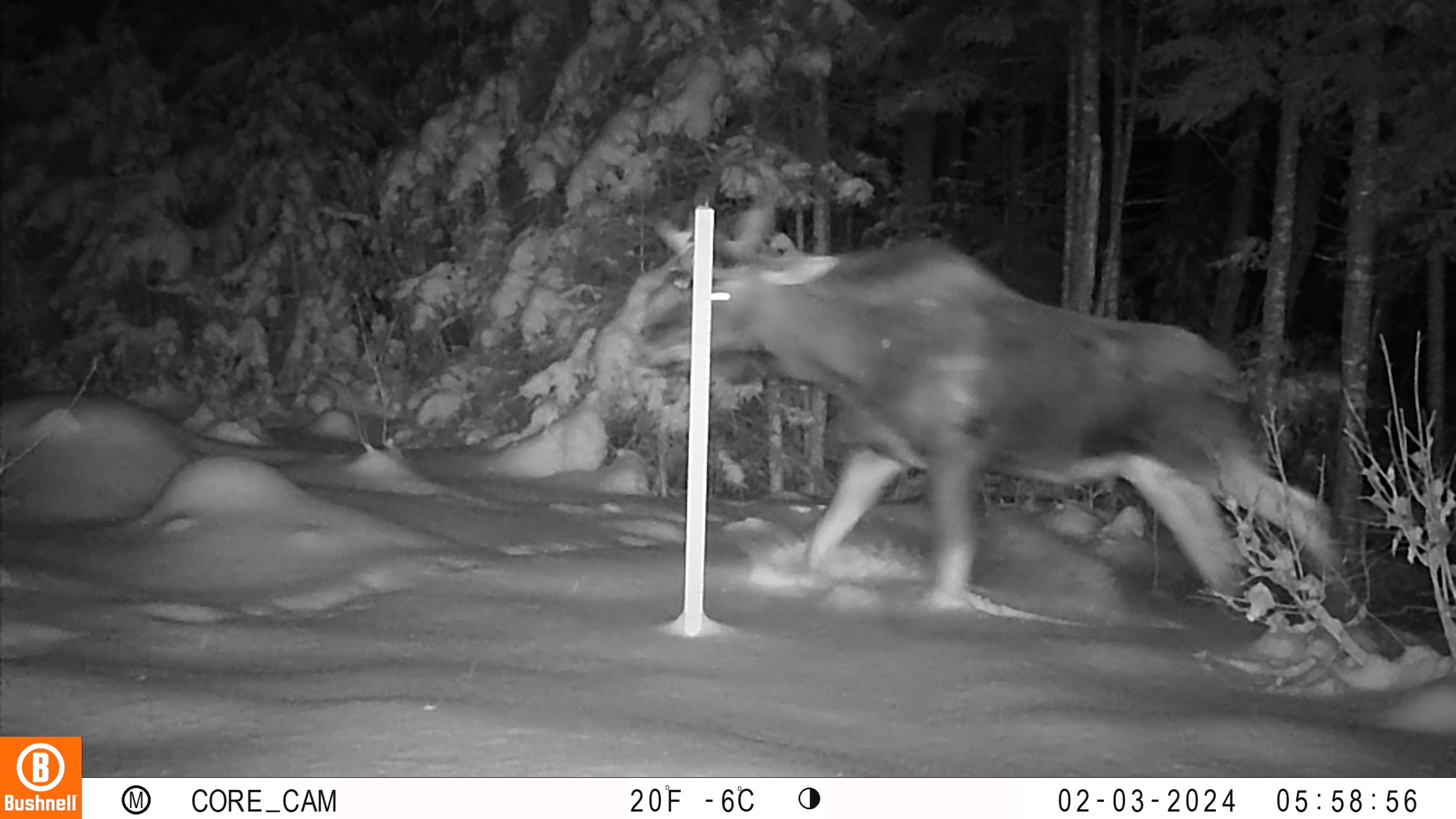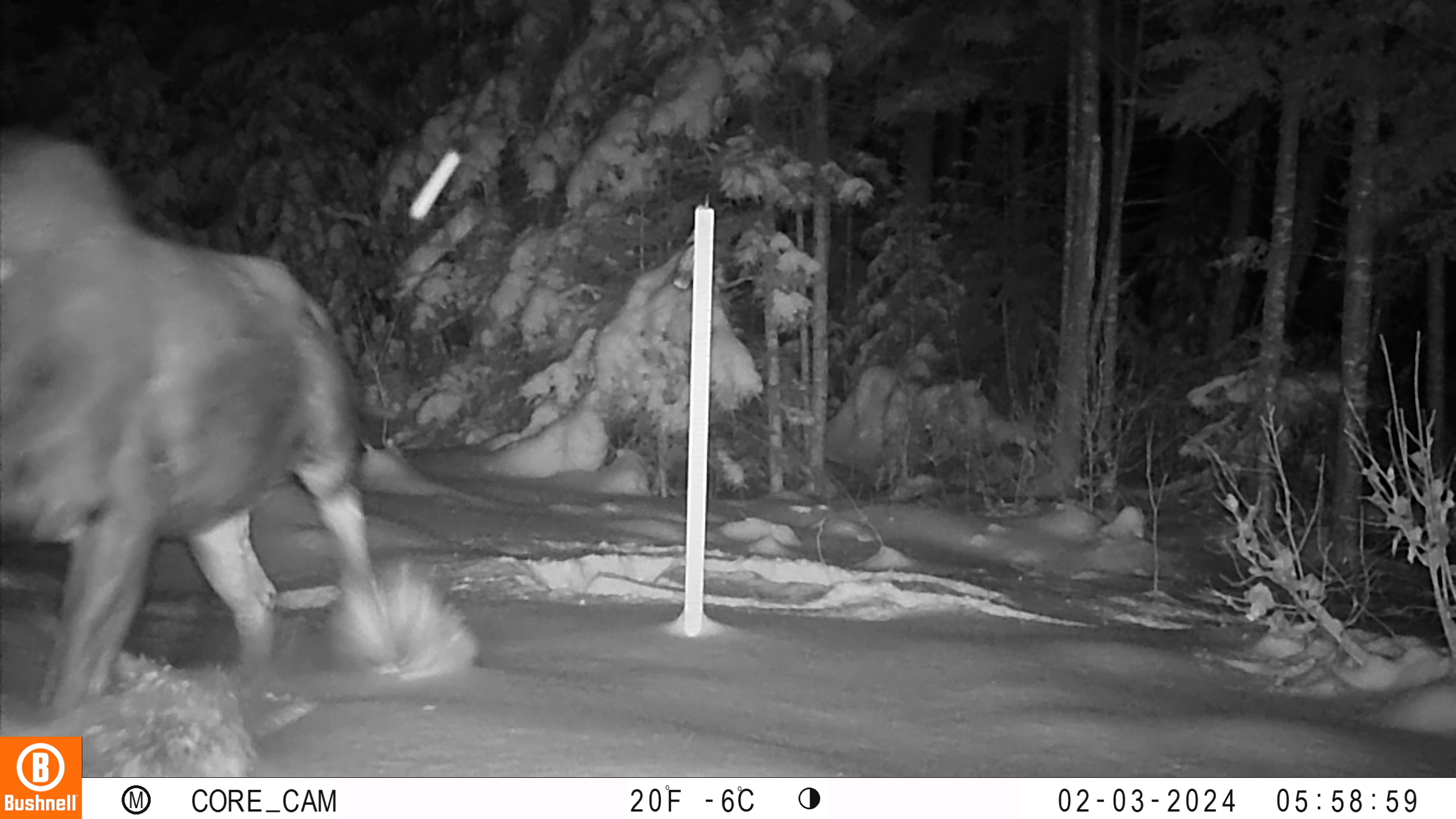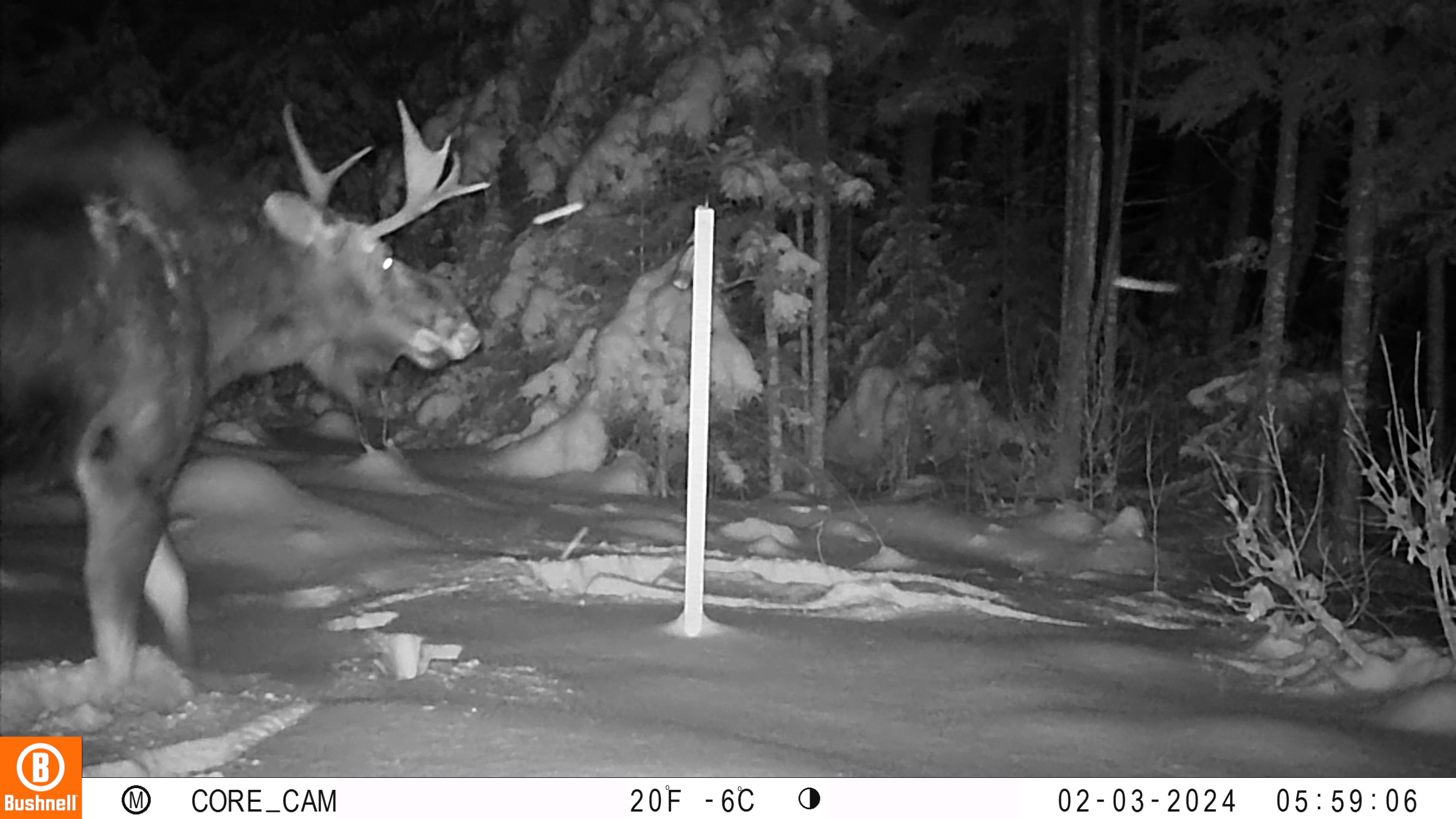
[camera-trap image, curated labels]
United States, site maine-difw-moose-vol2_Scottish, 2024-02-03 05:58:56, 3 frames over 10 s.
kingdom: Animalia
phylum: Chordata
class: Mammalia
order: Artiodactyla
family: Cervidae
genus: Alces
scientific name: Alces alces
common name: moose